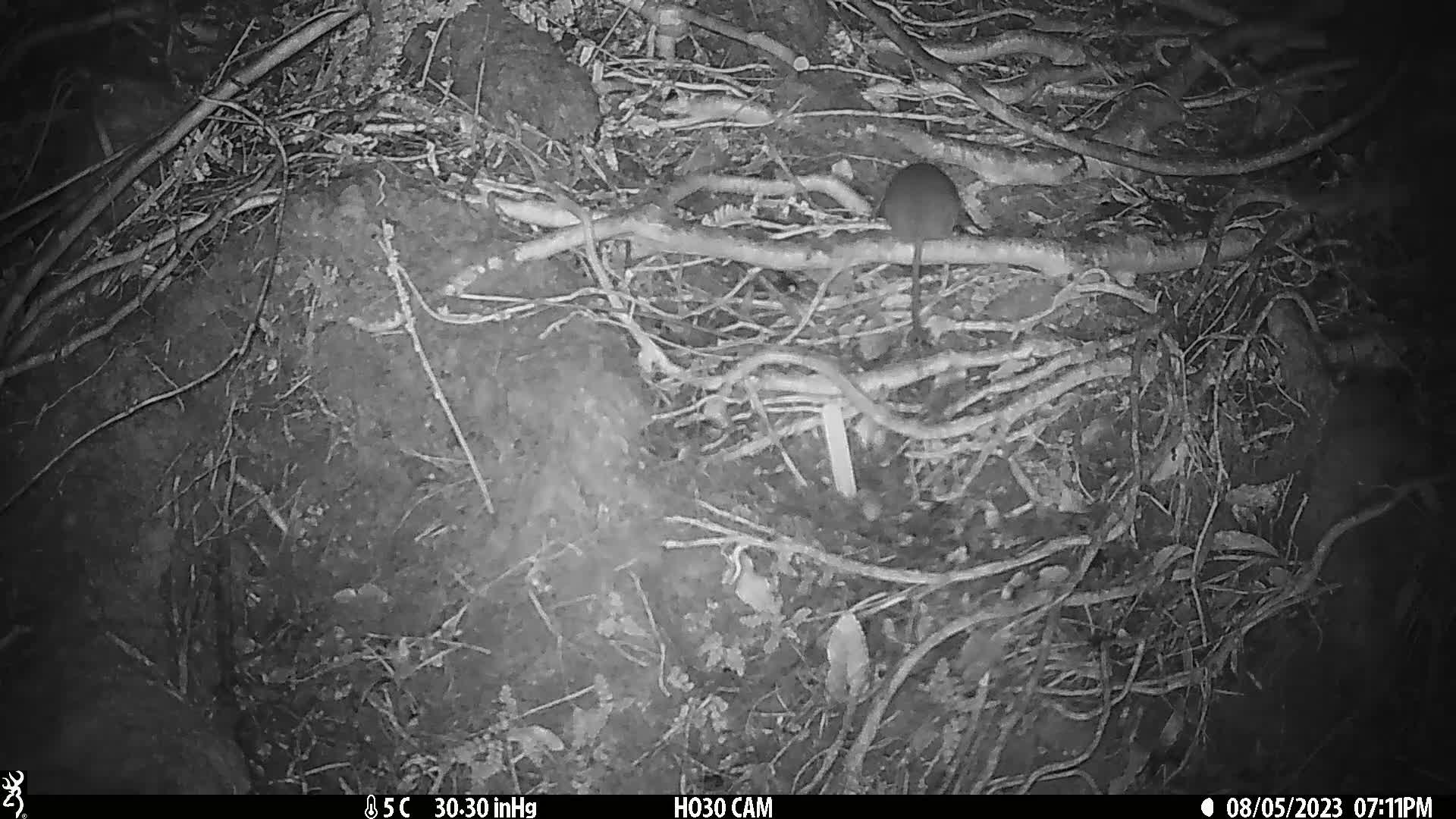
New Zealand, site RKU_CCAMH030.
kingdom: Animalia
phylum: Chordata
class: Mammalia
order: Rodentia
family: Muridae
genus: Rattus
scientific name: Rattus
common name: rat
Rat (Rattus).